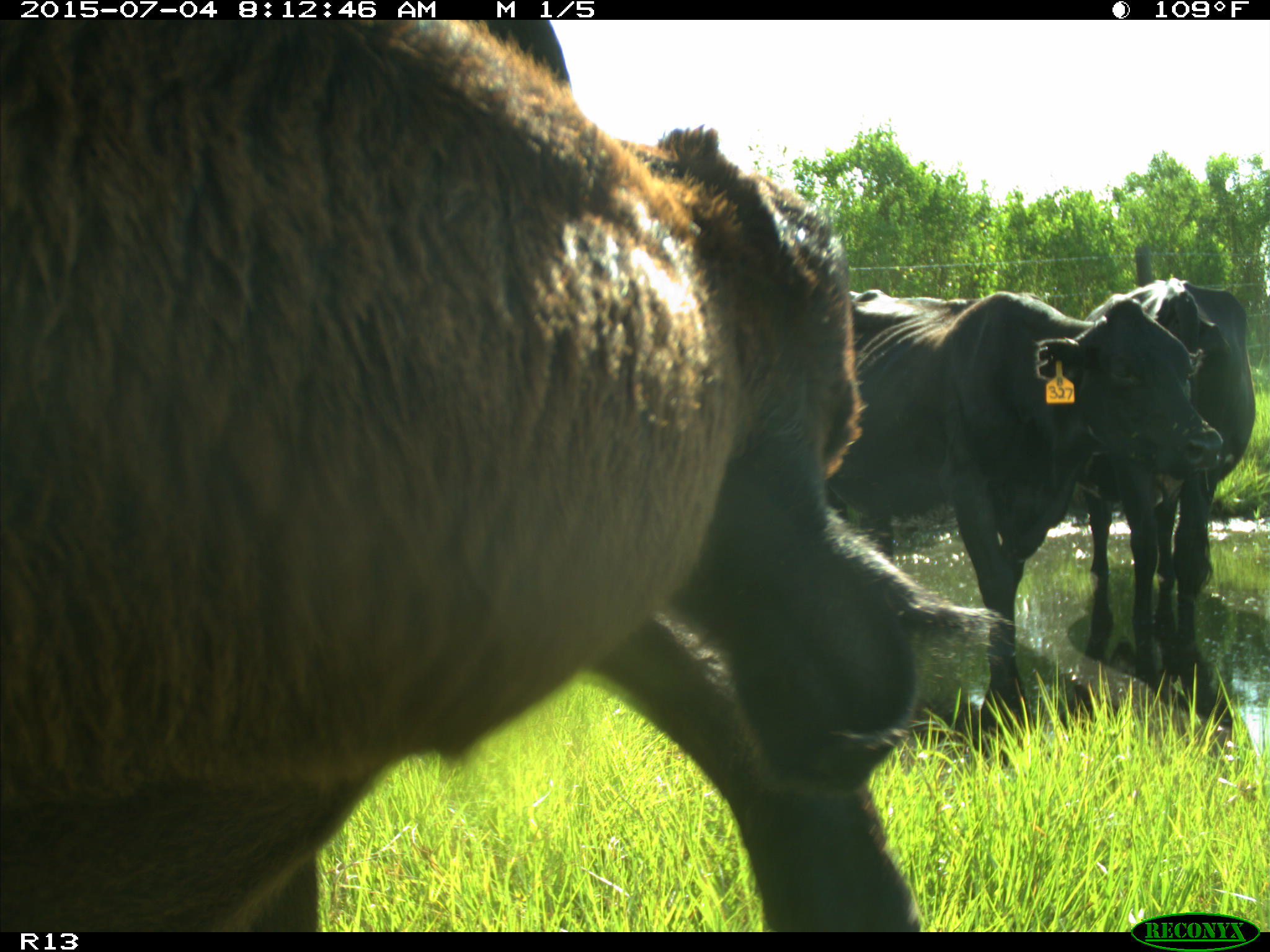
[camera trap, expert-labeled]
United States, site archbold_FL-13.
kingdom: Animalia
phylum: Chordata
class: Mammalia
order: Artiodactyla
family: Bovidae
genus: Bos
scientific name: Bos taurus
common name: domestic cow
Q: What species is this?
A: Bos taurus (domestic cow).